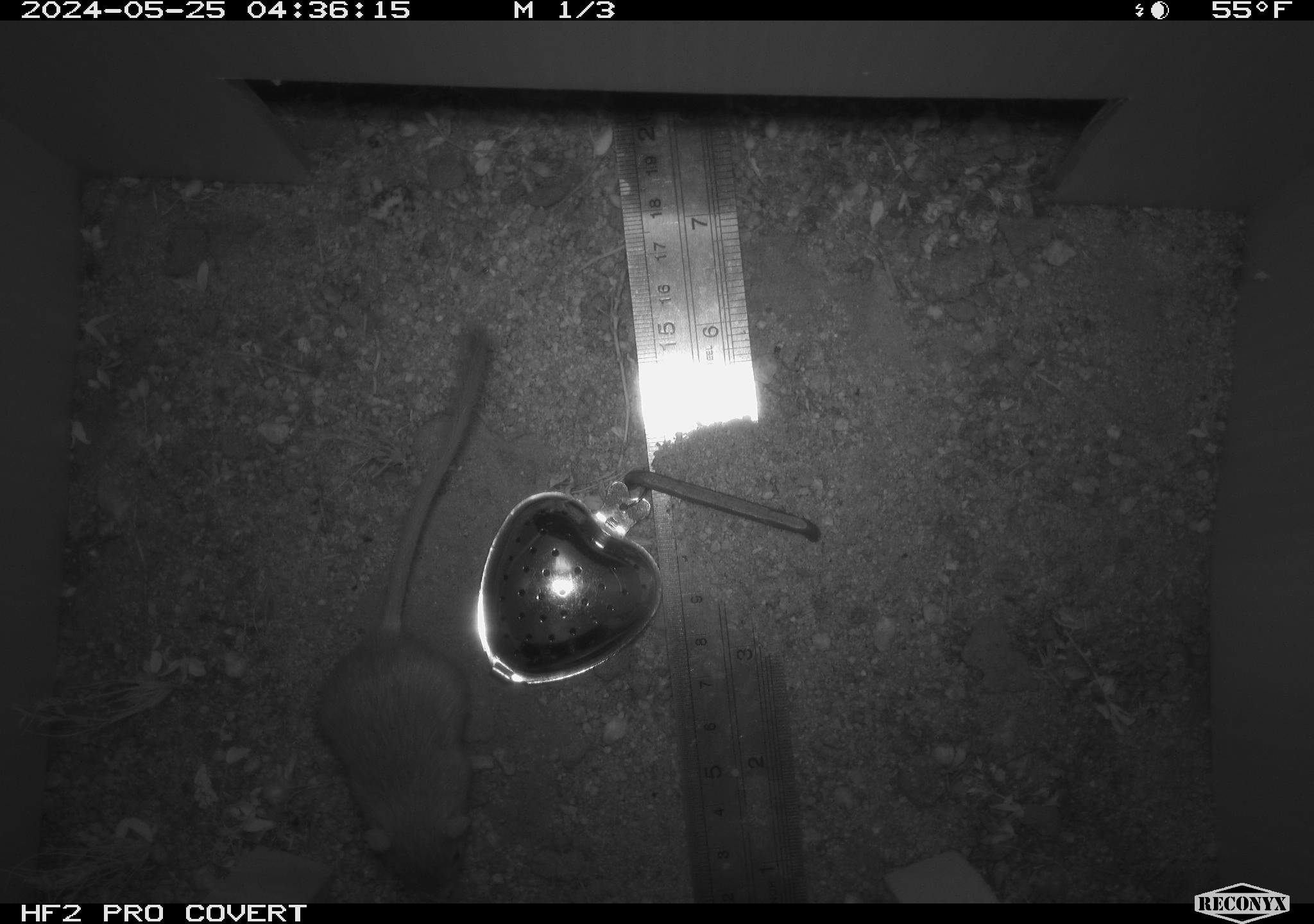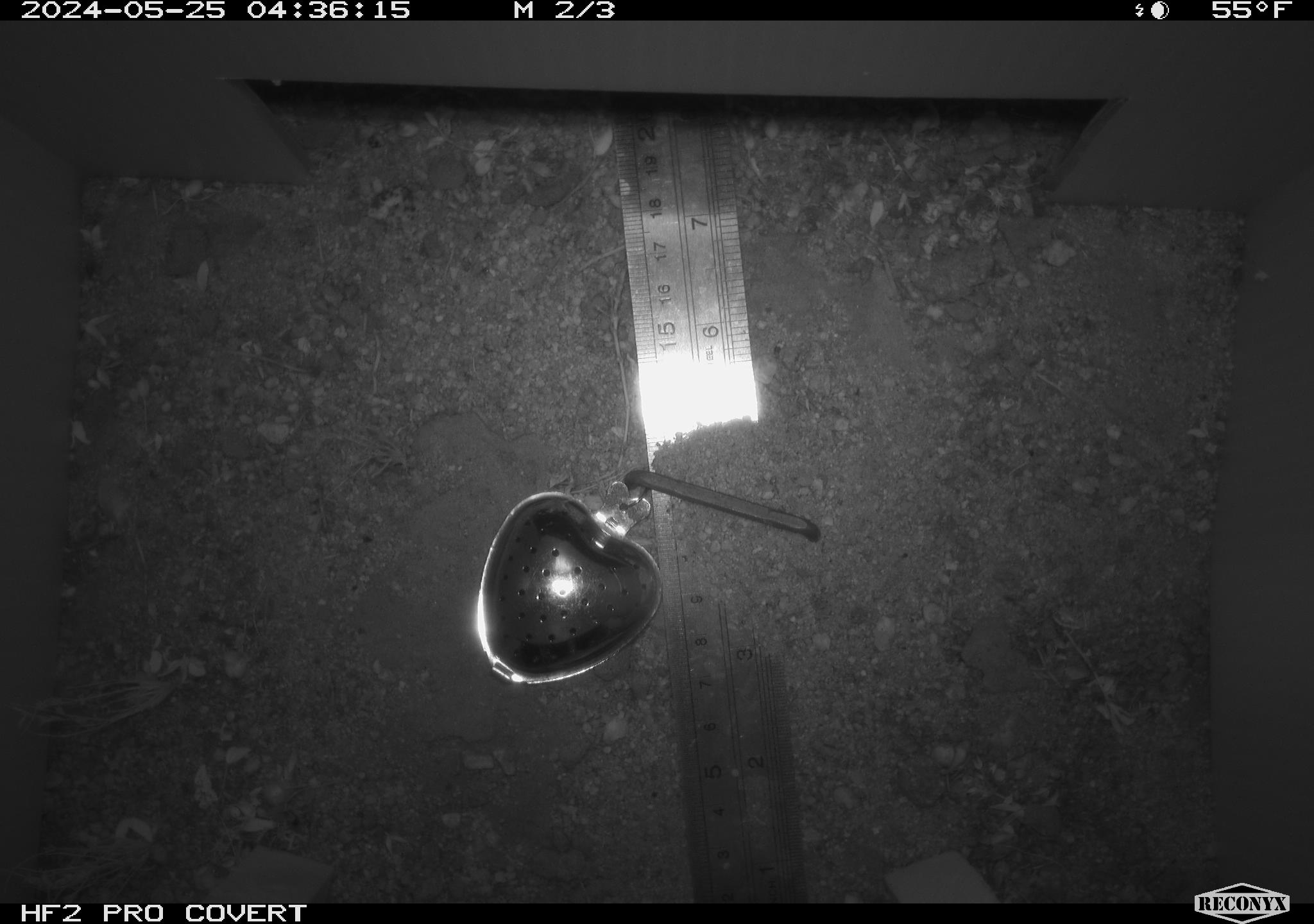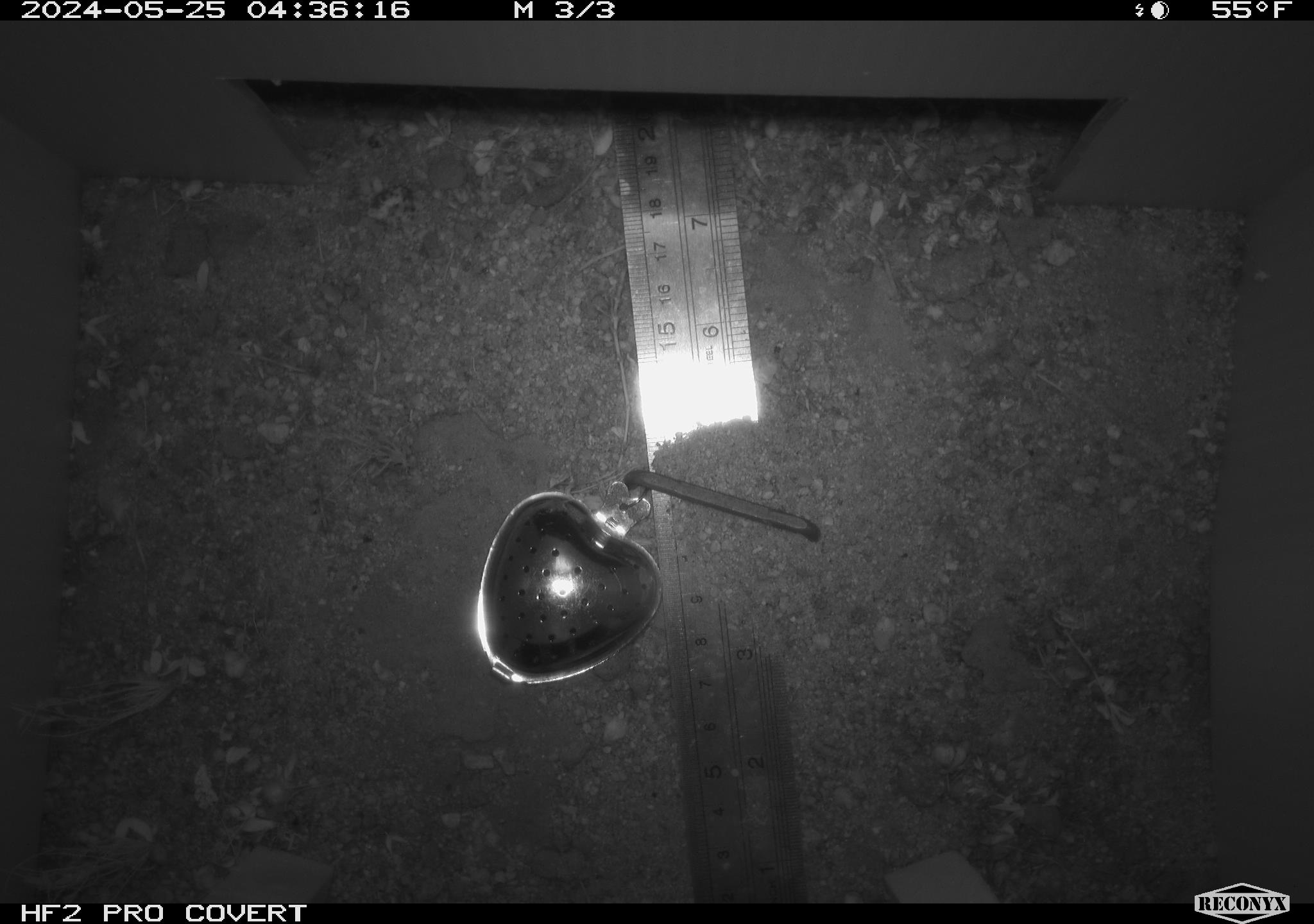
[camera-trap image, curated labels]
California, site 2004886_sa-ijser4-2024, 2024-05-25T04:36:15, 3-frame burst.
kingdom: Animalia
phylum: Chordata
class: Mammalia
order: Rodentia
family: Heteromyidae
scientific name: Heteromyidae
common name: kangaroo rats and pocket mice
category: heteromyidae family